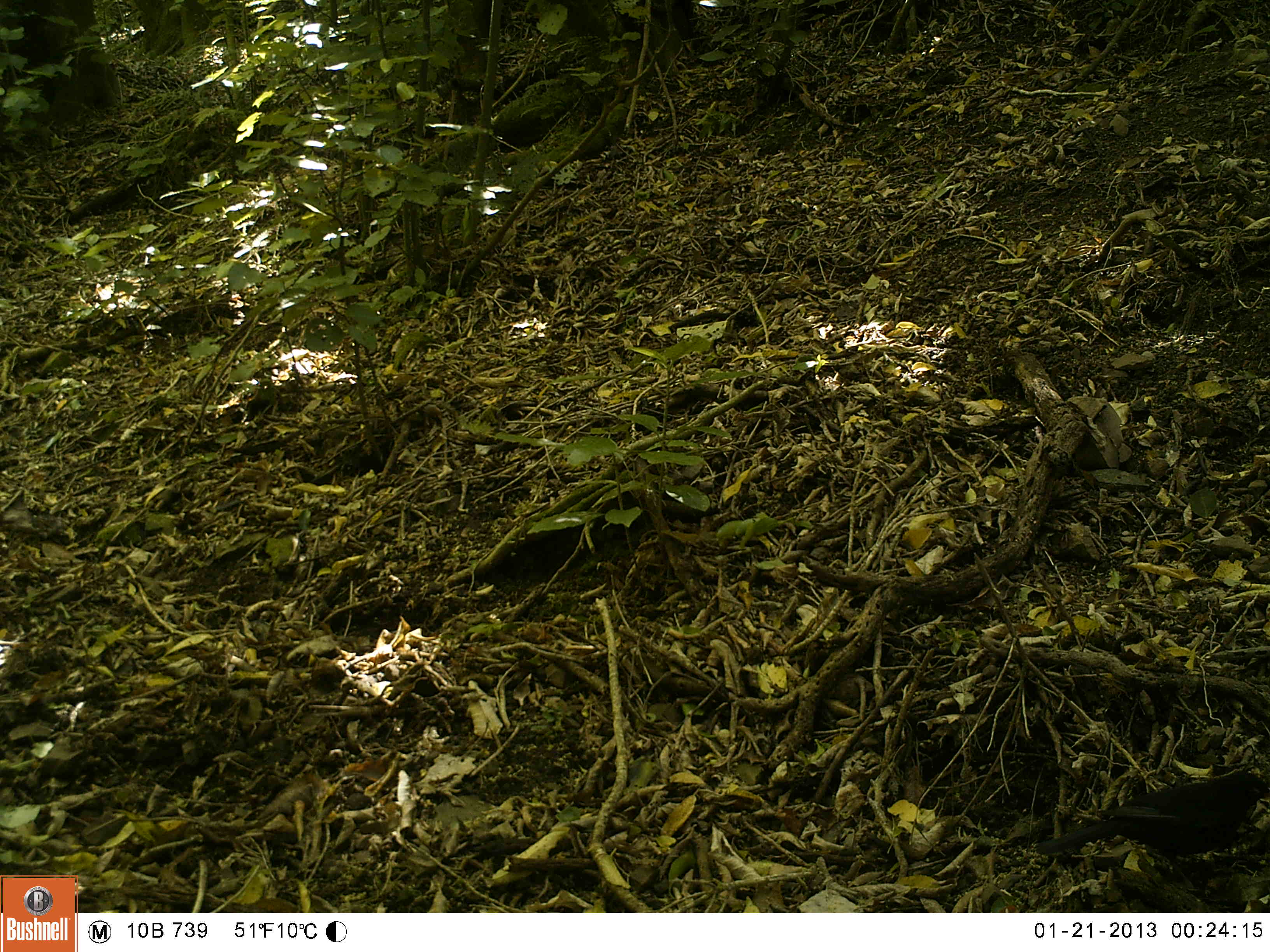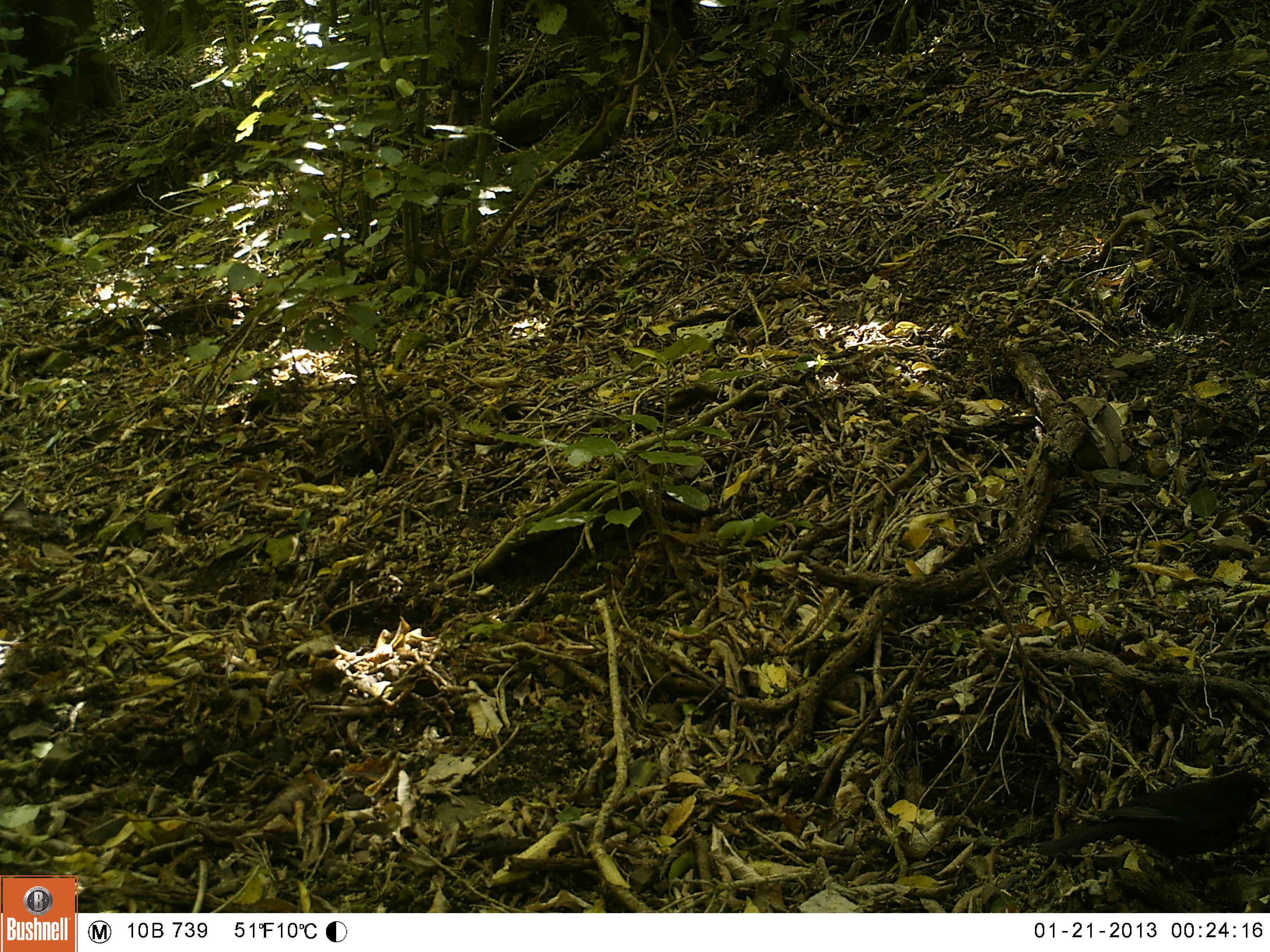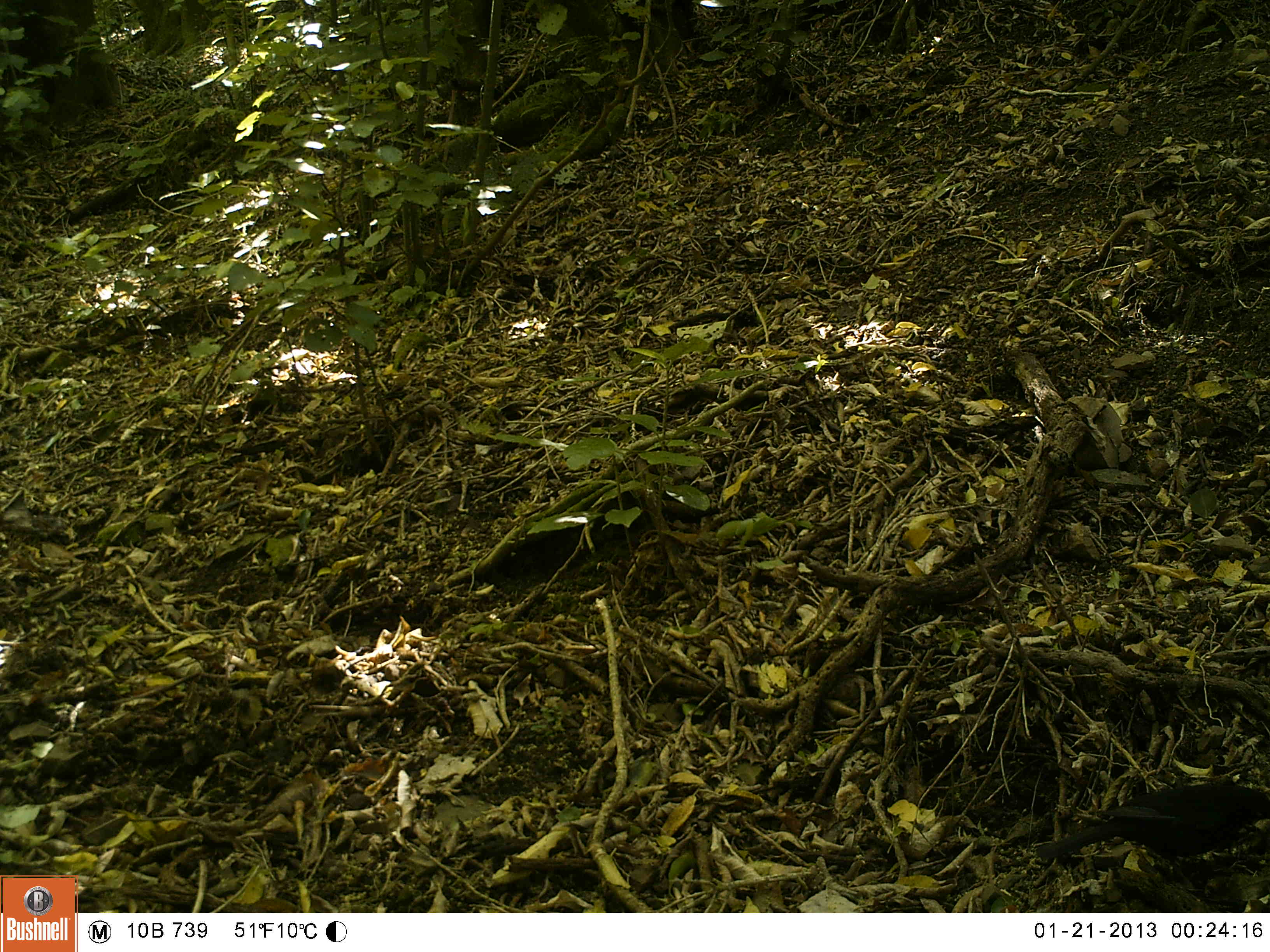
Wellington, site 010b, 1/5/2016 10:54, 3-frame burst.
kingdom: Animalia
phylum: Chordata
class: Aves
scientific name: Aves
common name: bird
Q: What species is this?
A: Bird (Aves).